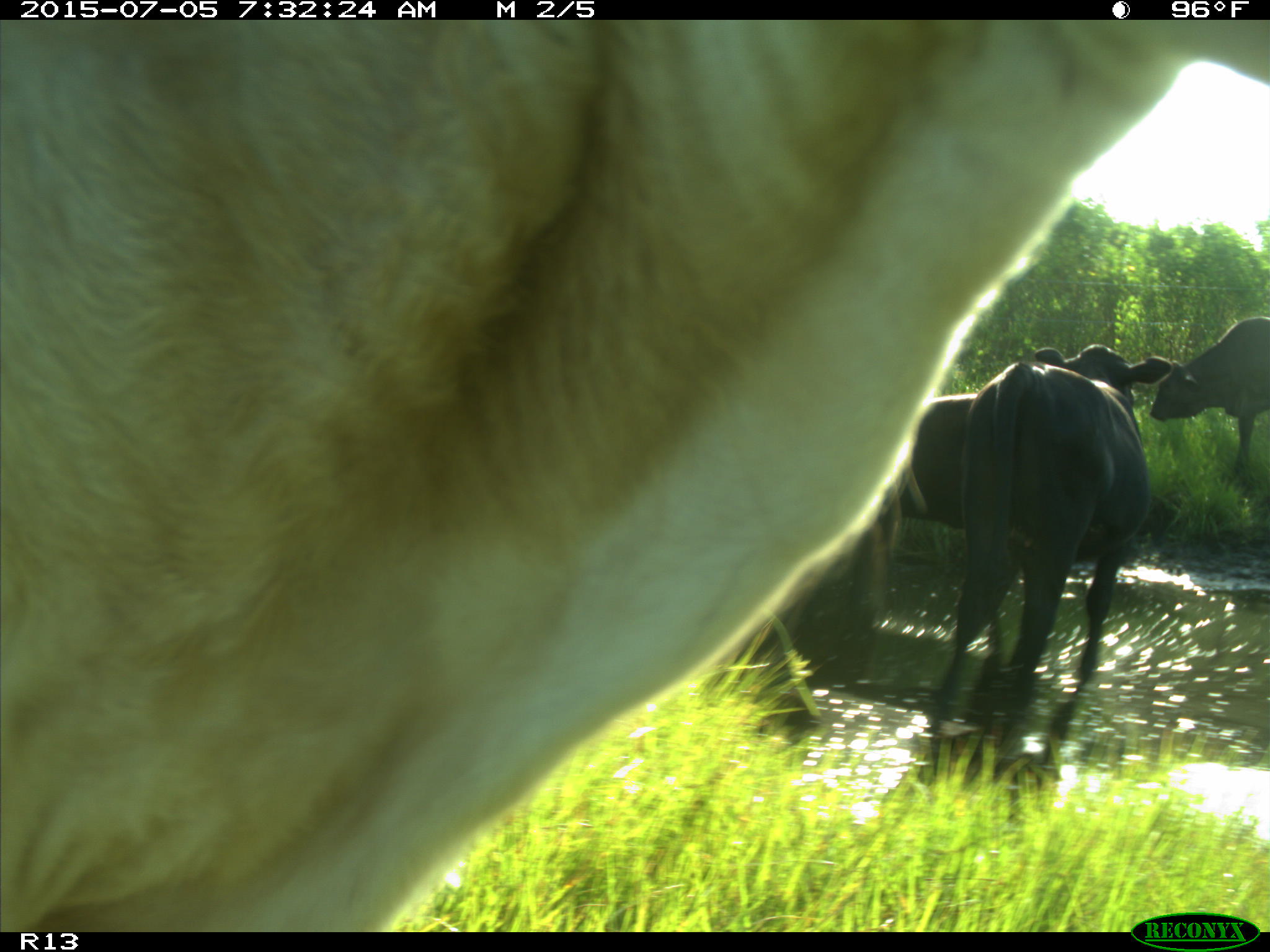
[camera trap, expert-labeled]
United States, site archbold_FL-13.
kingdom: Animalia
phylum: Chordata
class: Mammalia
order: Artiodactyla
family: Bovidae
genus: Bos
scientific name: Bos taurus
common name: domestic cow